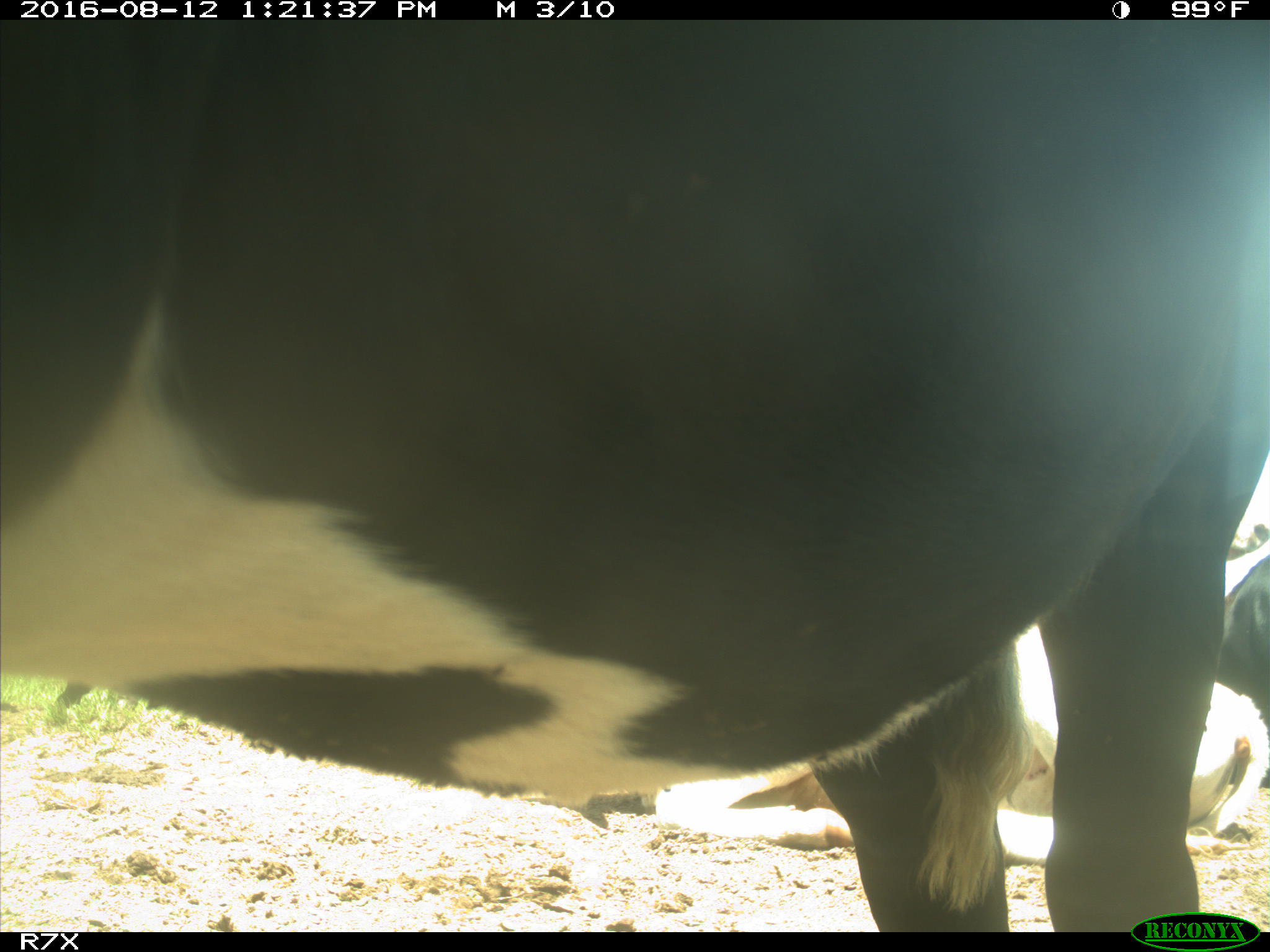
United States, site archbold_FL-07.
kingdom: Animalia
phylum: Chordata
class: Mammalia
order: Artiodactyla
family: Bovidae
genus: Bos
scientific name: Bos taurus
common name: domestic cow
Bos taurus (domestic cow).